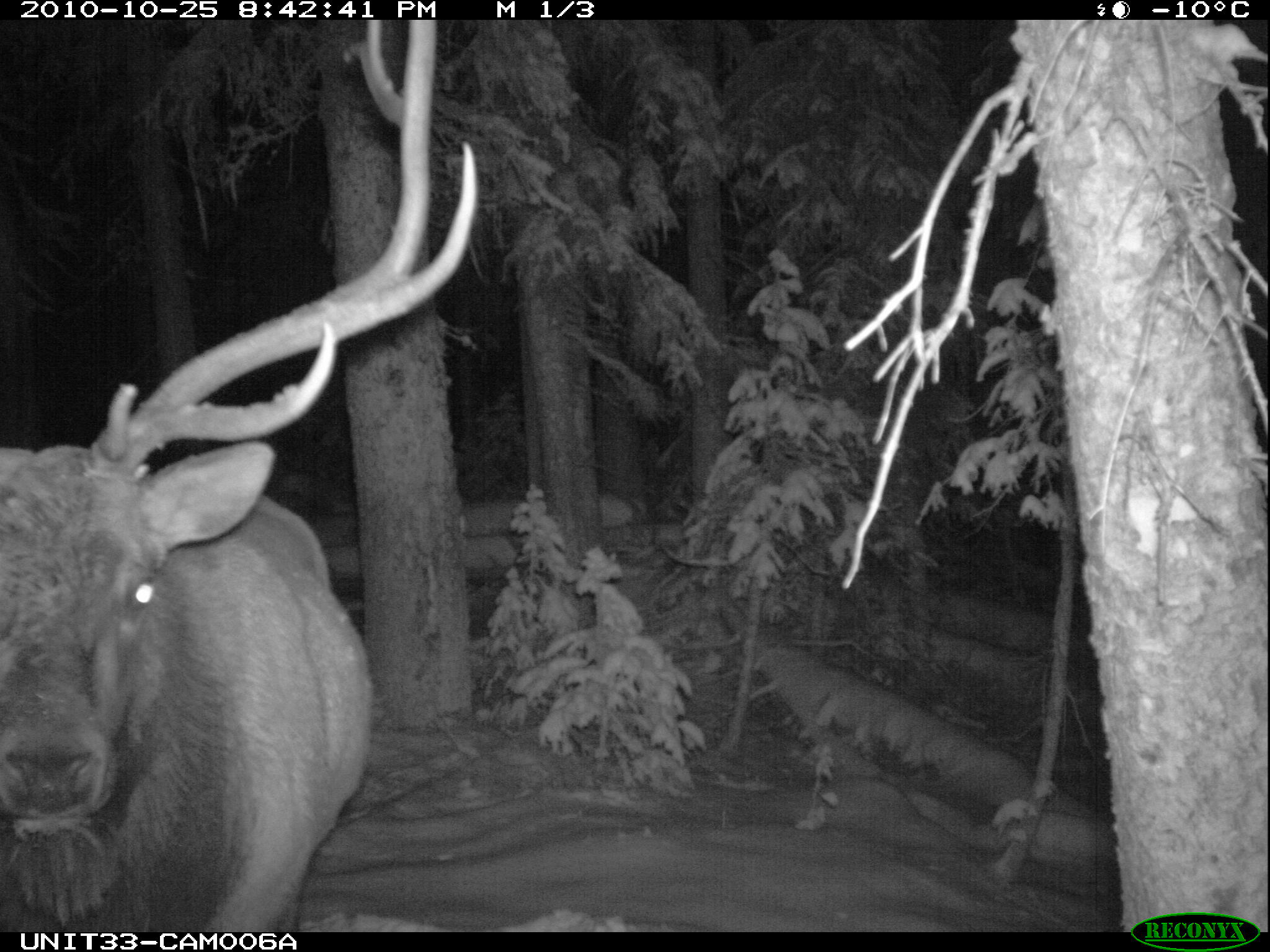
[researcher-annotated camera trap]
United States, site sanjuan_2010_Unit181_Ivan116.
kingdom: Animalia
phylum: Chordata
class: Mammalia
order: Artiodactyla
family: Cervidae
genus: Cervus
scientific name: Cervus elaphus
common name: red deer